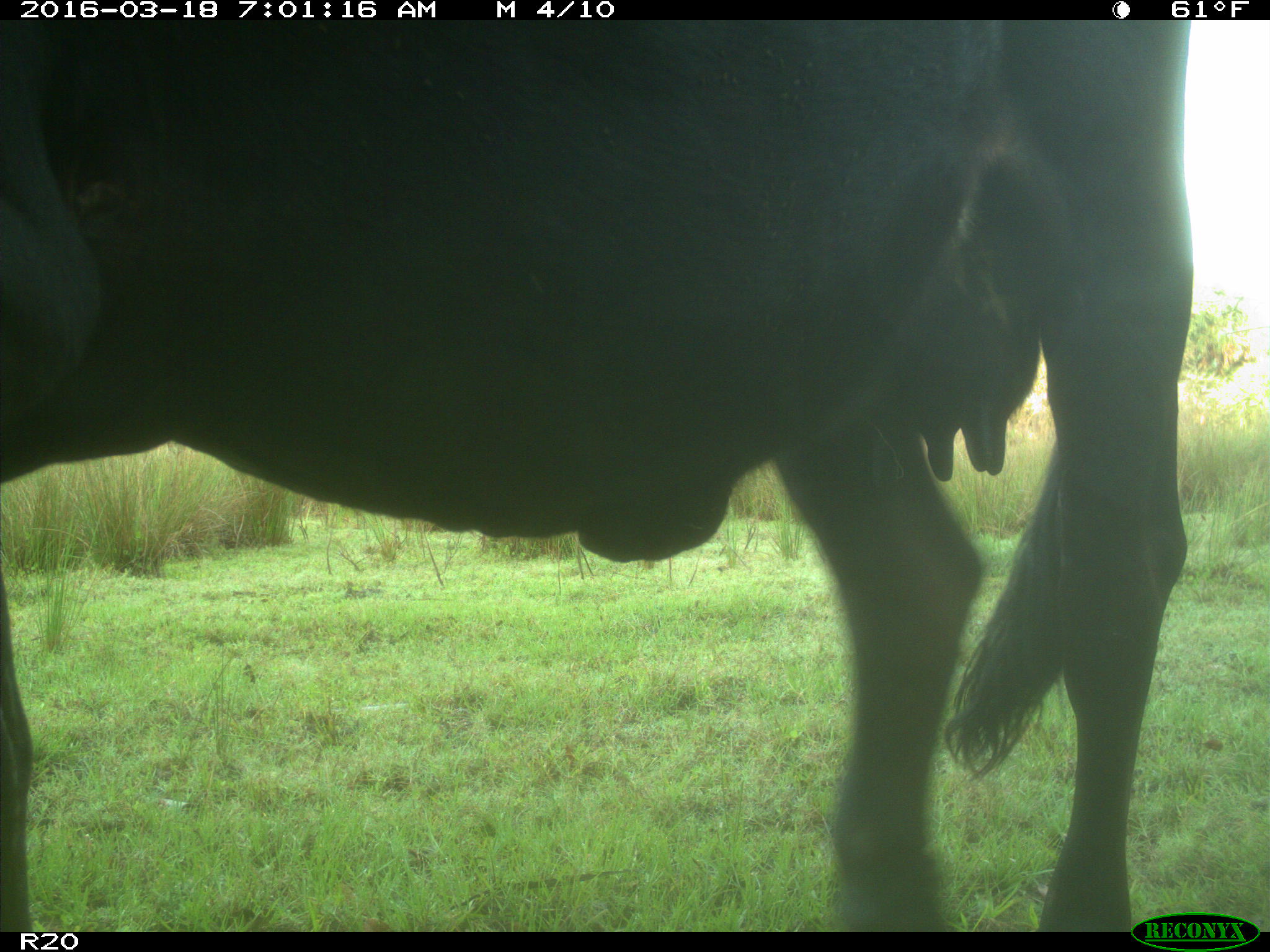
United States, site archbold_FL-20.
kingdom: Animalia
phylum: Chordata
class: Mammalia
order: Artiodactyla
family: Bovidae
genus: Bos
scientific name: Bos taurus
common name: domestic cow